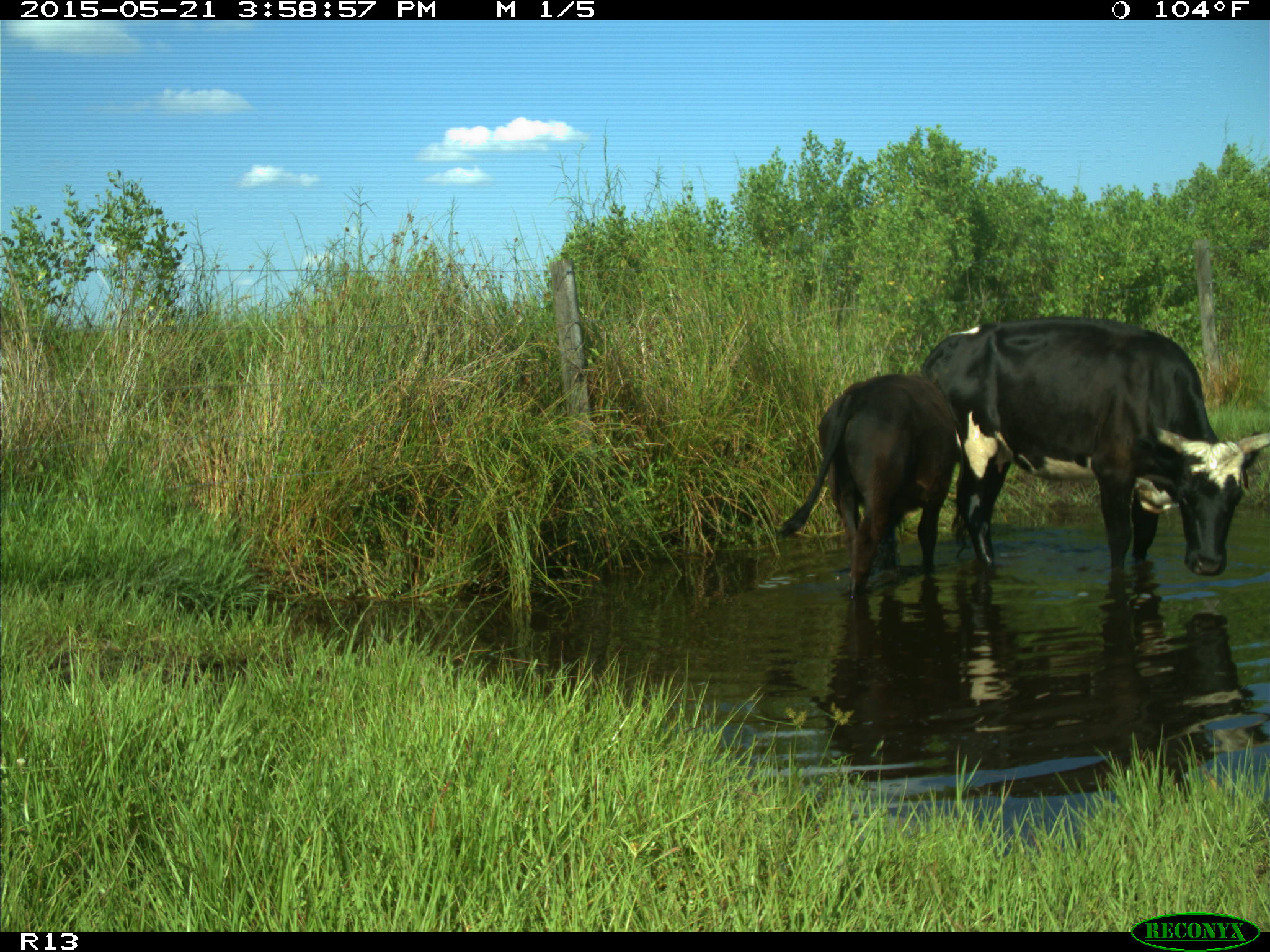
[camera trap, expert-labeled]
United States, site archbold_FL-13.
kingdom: Animalia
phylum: Chordata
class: Mammalia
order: Artiodactyla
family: Bovidae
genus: Bos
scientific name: Bos taurus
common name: domestic cow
Bos taurus (domestic cow).